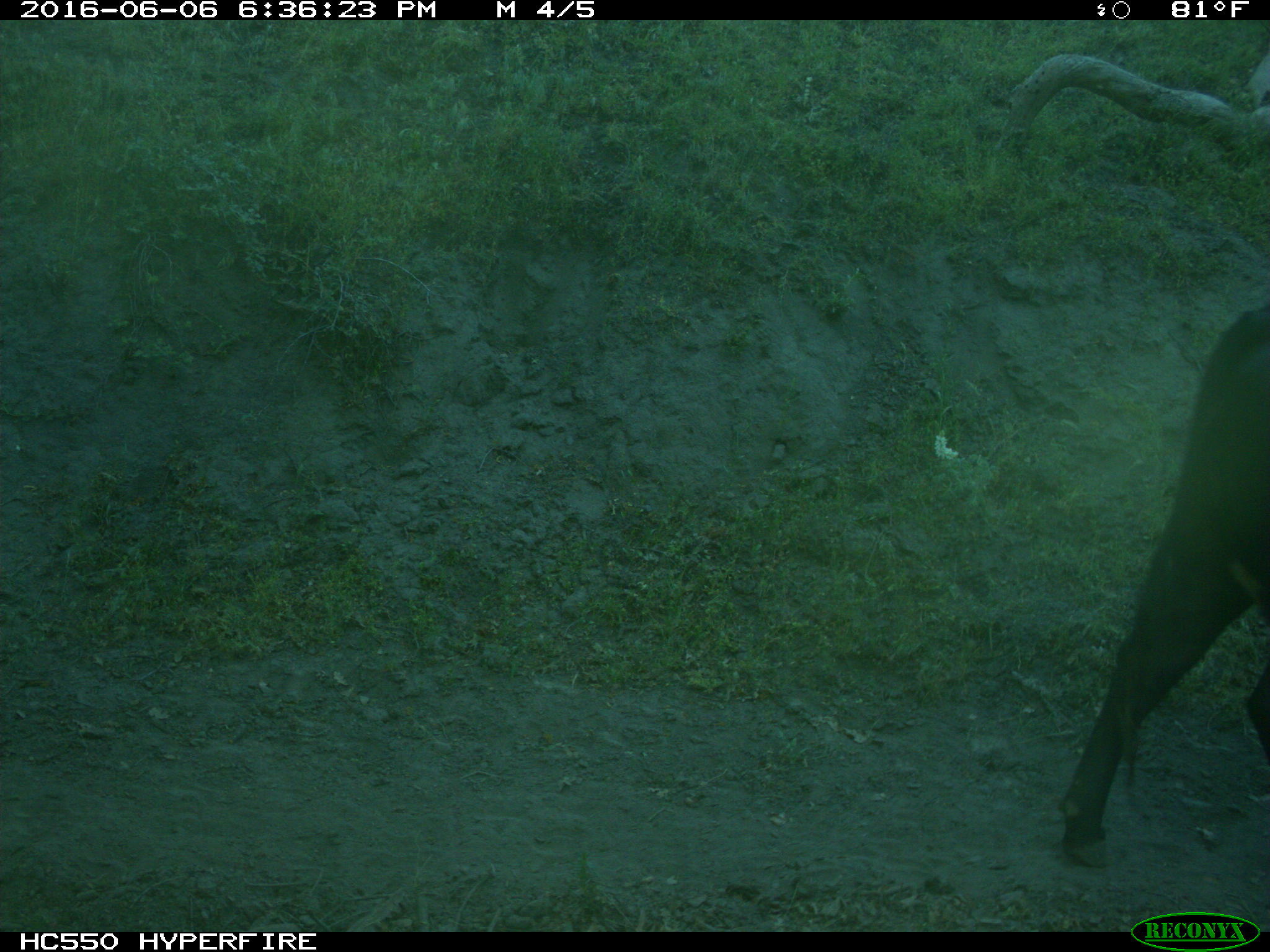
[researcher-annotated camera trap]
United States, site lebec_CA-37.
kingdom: Animalia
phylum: Chordata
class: Mammalia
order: Artiodactyla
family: Bovidae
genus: Bos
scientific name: Bos taurus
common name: domestic cow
Bos taurus (domestic cow).